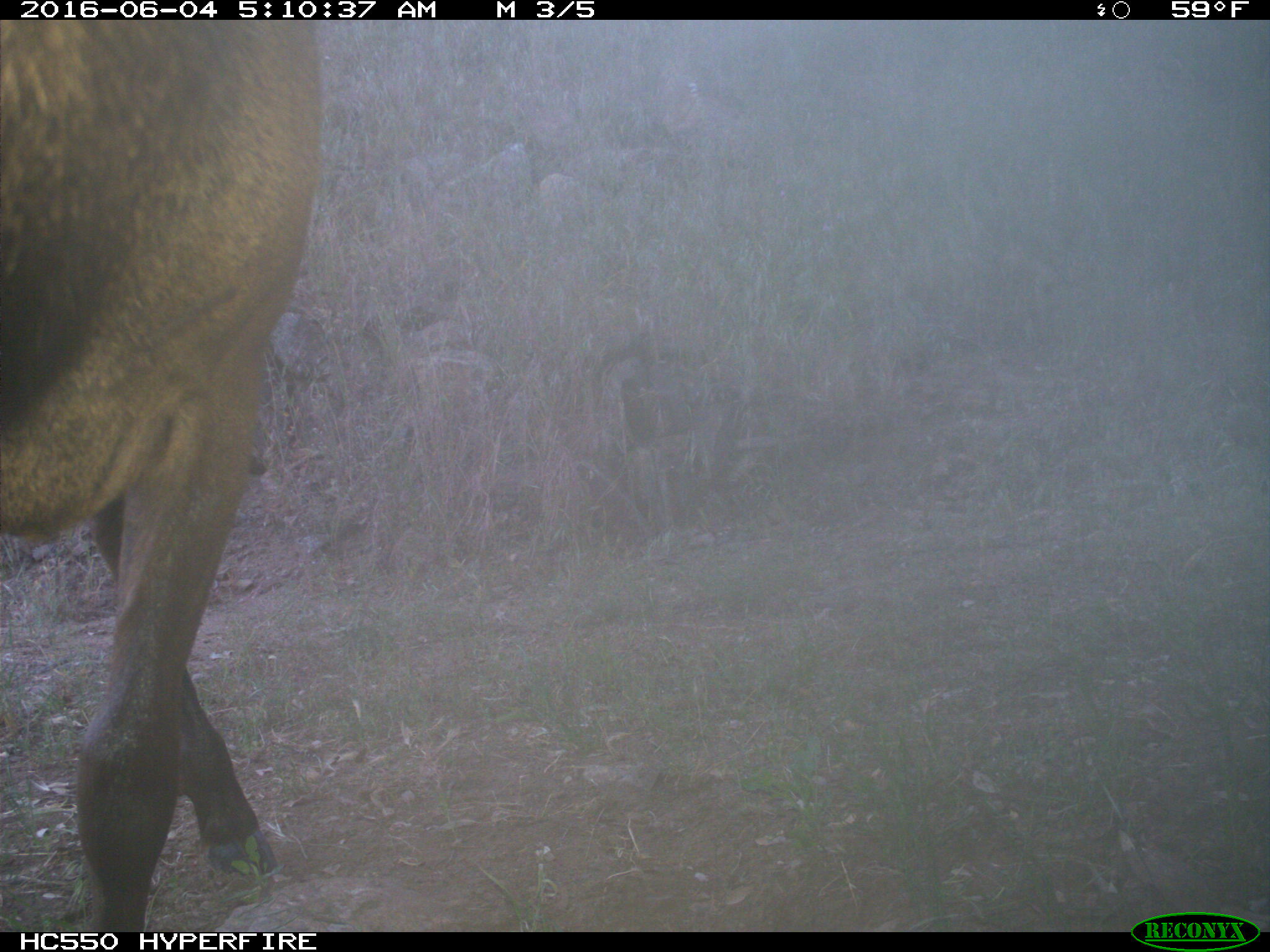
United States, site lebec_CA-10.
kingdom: Animalia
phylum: Chordata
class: Mammalia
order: Artiodactyla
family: Cervidae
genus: Cervus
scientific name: Cervus canadensis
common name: elk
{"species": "Cervus canadensis (elk)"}